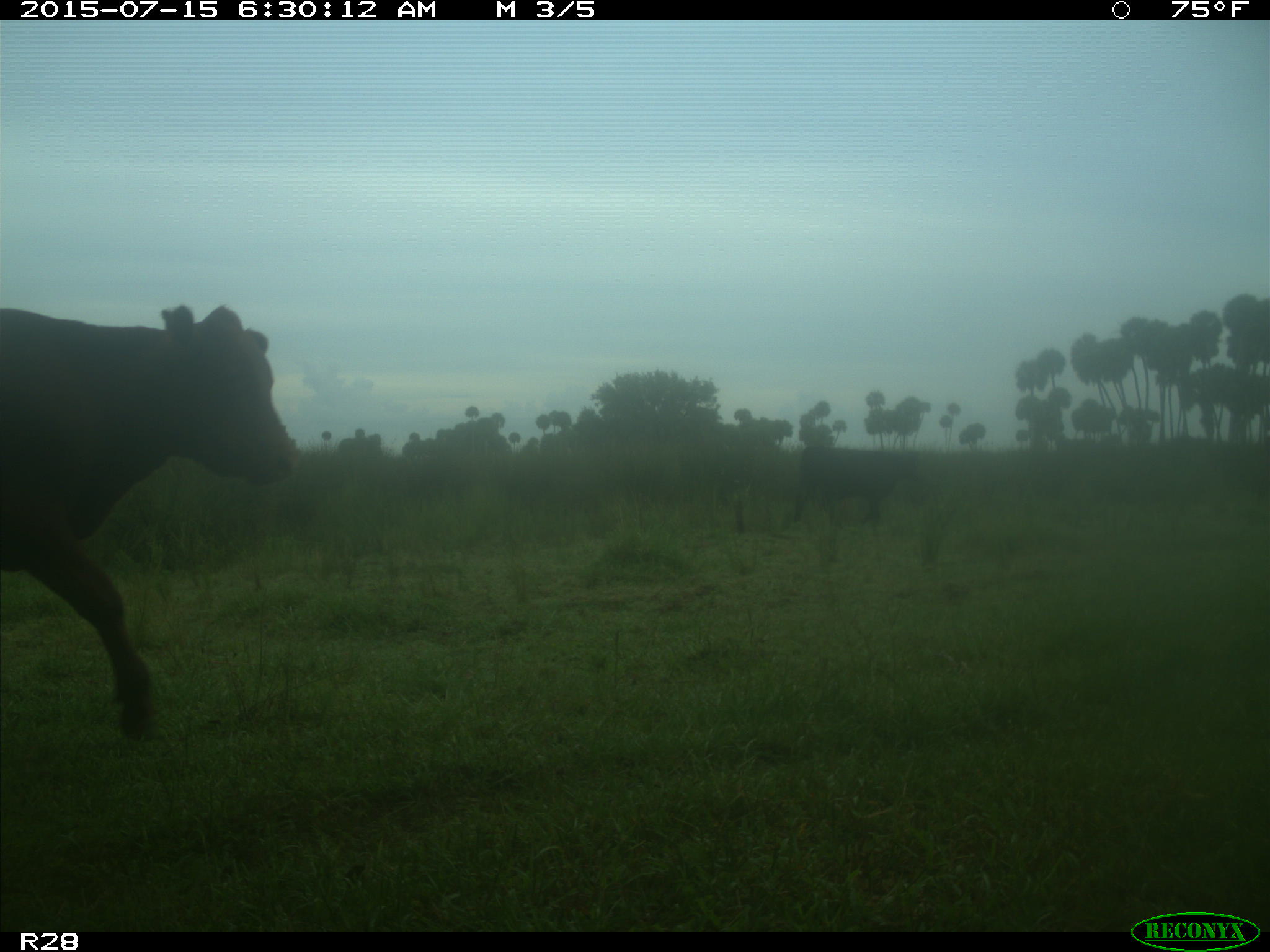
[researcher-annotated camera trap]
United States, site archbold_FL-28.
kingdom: Animalia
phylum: Chordata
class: Mammalia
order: Artiodactyla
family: Bovidae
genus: Bos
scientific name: Bos taurus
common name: domestic cow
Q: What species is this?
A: Bos taurus (domestic cow).